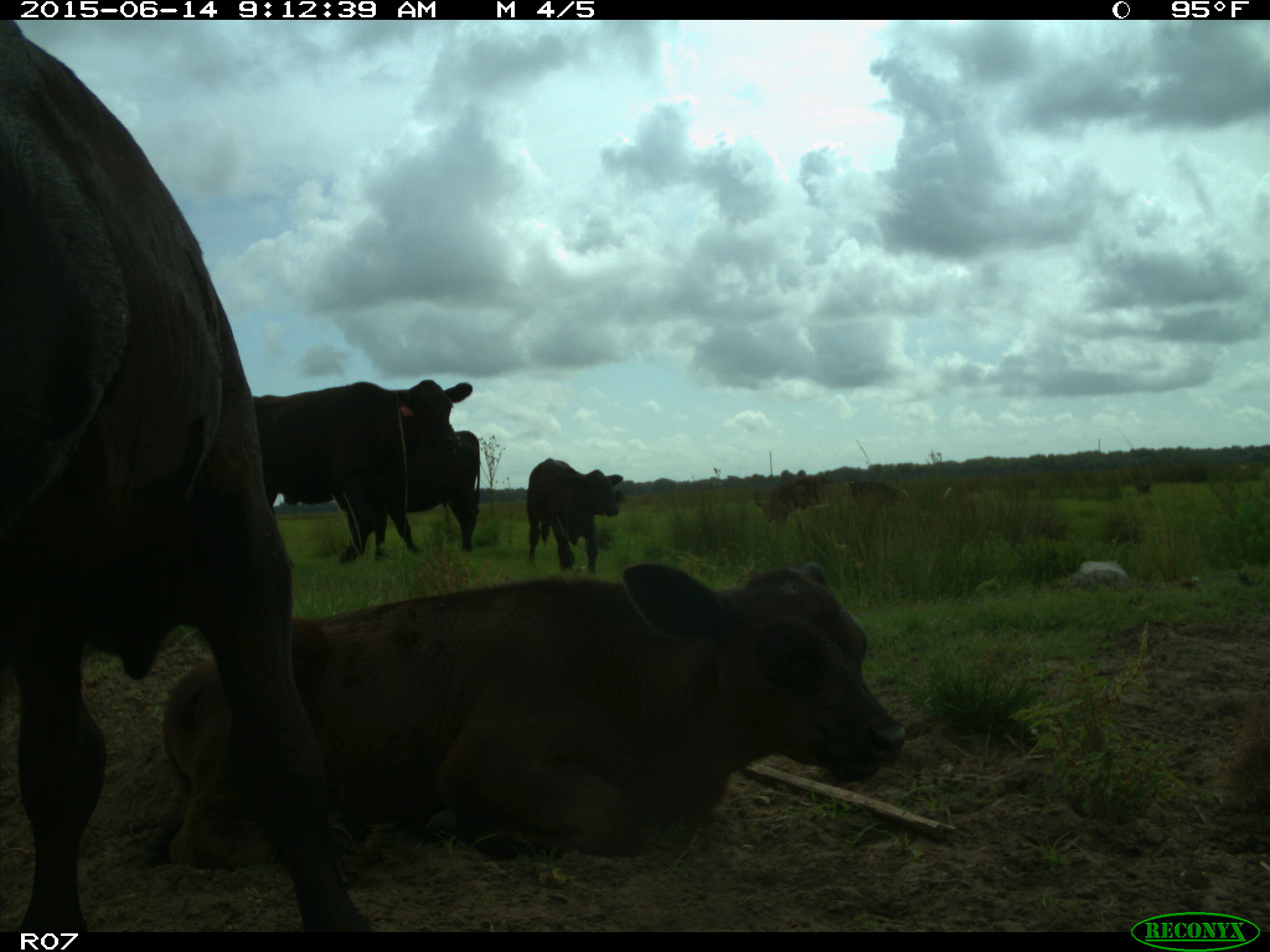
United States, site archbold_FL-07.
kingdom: Animalia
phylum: Chordata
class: Mammalia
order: Artiodactyla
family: Bovidae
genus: Bos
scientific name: Bos taurus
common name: domestic cow